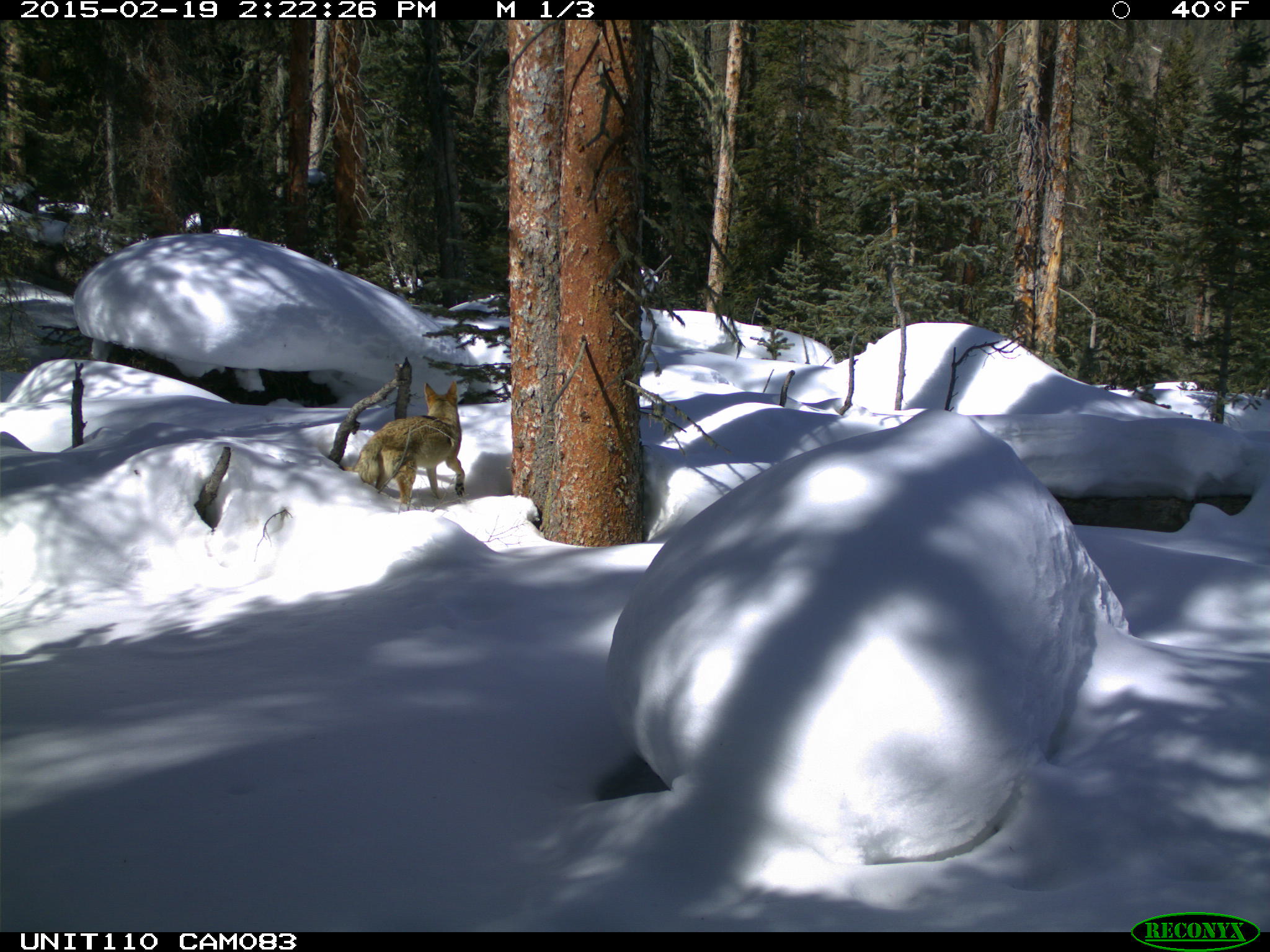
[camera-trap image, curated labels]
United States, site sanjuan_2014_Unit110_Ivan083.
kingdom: Animalia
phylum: Chordata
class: Mammalia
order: Carnivora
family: Canidae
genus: Canis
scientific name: Canis latrans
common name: coyote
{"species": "Canis latrans (coyote)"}